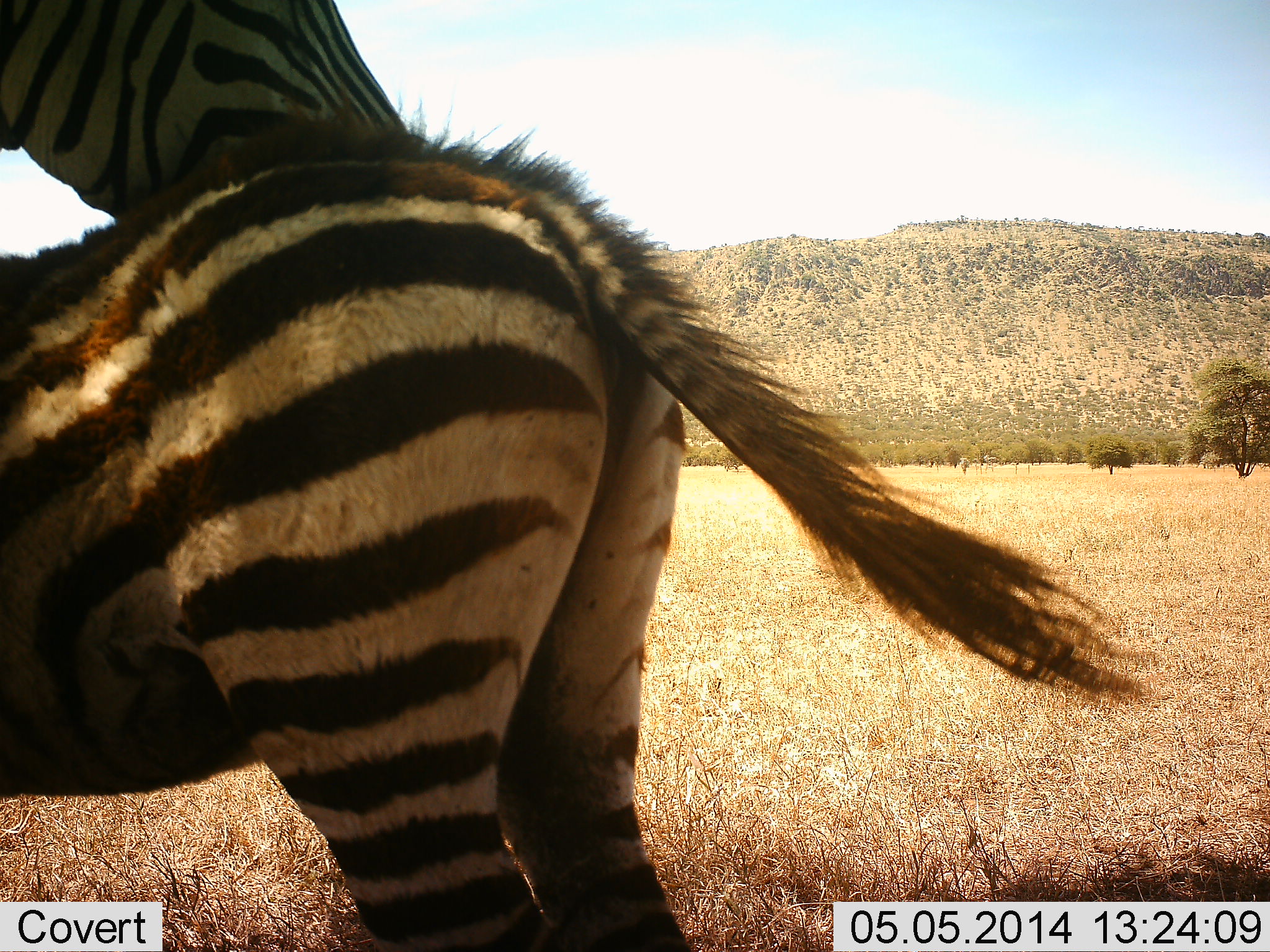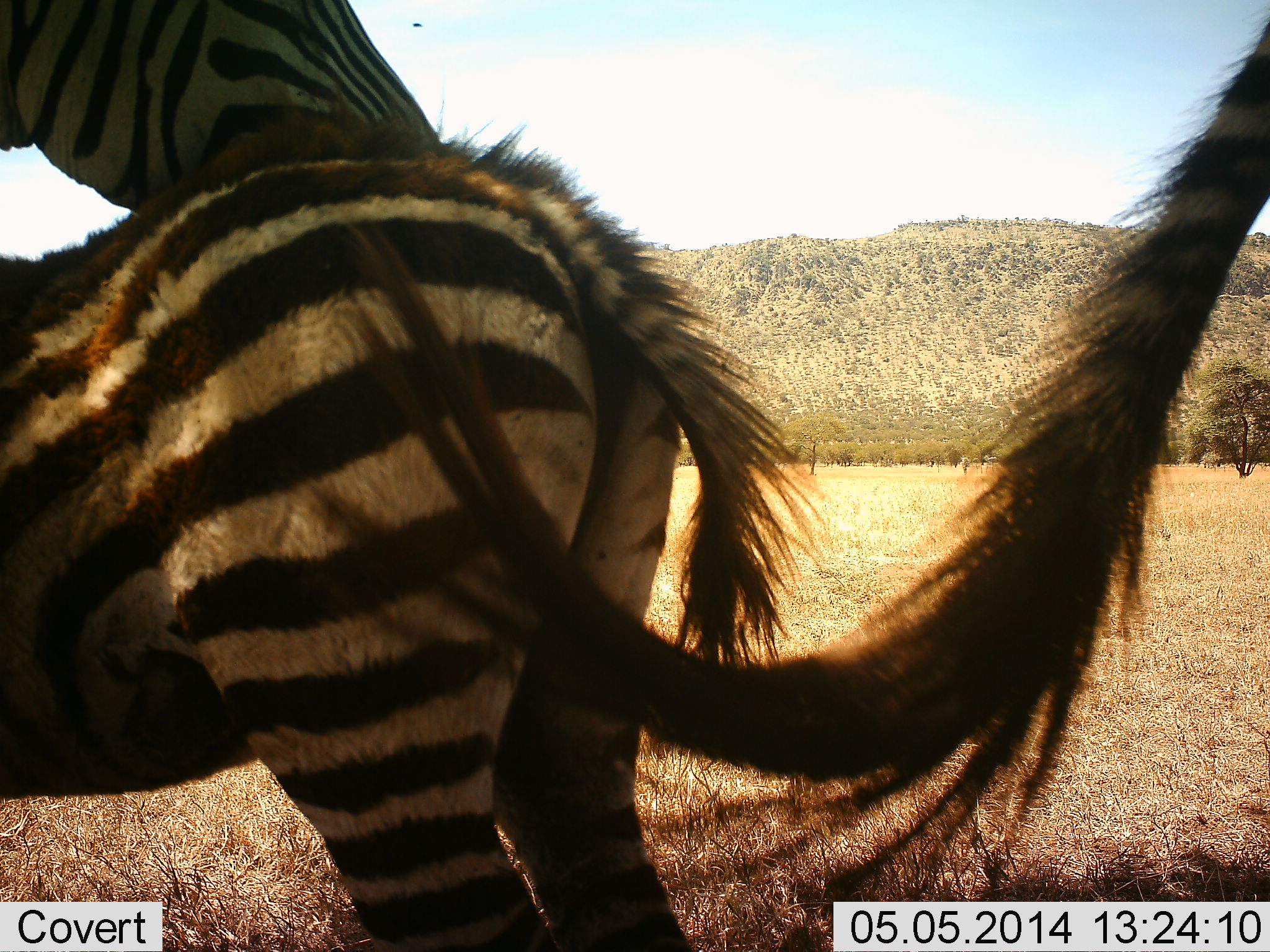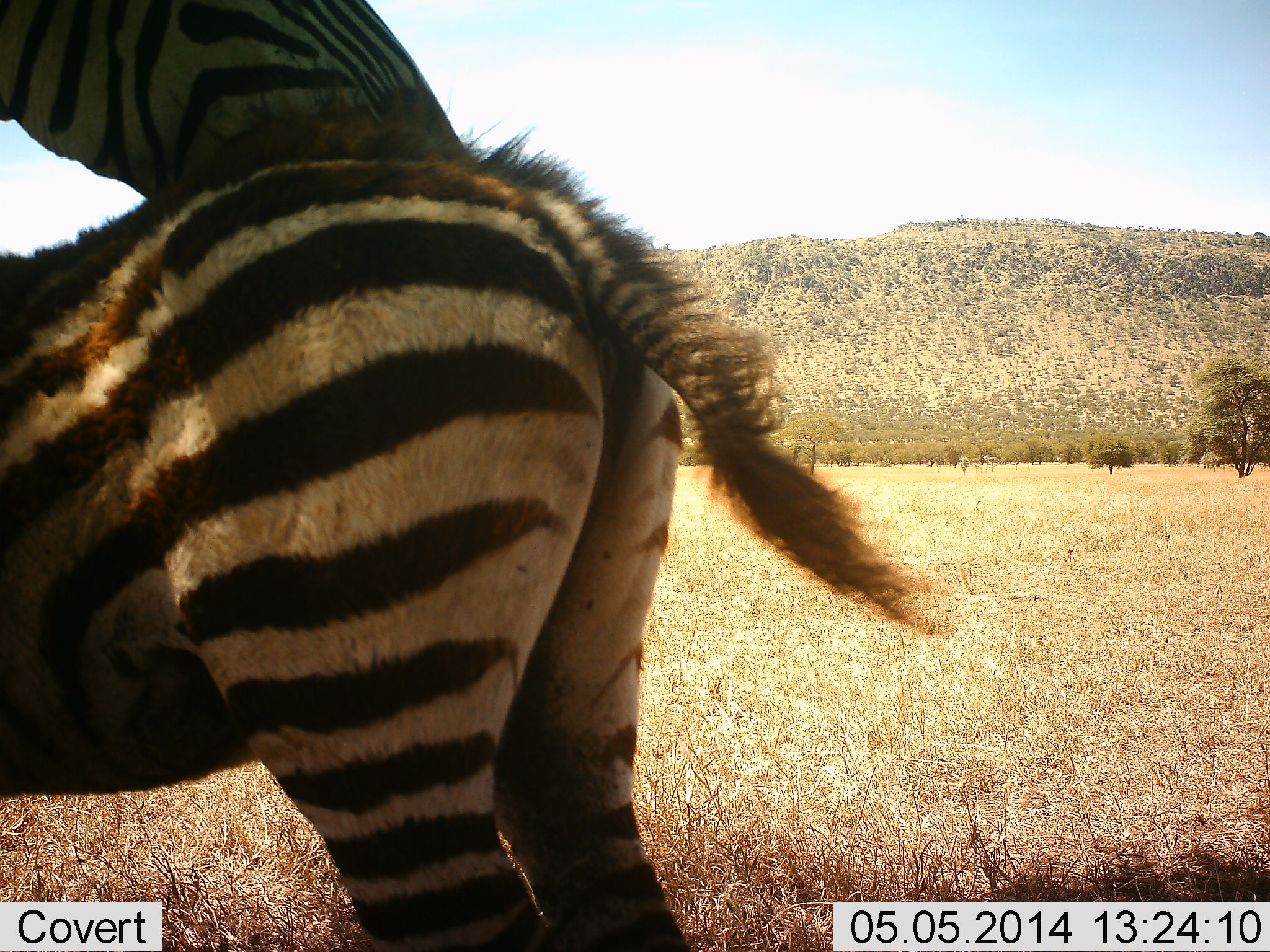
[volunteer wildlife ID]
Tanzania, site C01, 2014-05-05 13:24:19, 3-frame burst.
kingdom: Animalia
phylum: Chordata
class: Mammalia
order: Perissodactyla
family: Equidae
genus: Equus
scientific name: Equus quagga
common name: plains zebra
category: zebra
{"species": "zebra (plains zebra) (Equus quagga)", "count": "3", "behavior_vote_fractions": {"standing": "100%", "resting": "10%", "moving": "0%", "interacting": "10%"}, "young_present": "90%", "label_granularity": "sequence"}